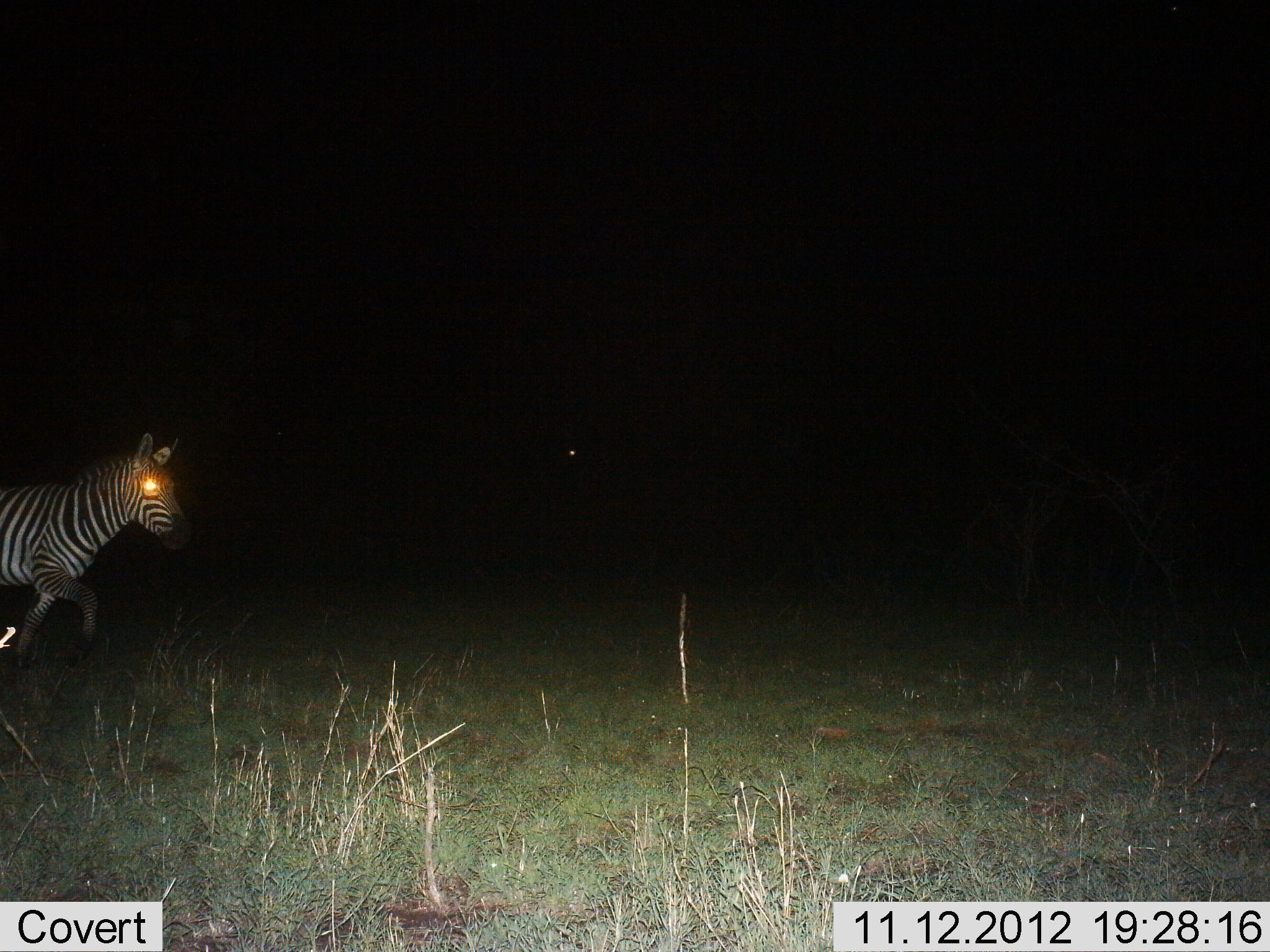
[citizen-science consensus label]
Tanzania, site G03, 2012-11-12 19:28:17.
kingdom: Animalia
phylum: Chordata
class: Mammalia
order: Perissodactyla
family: Equidae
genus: Equus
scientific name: Equus quagga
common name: plains zebra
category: zebra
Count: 1.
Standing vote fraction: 0%.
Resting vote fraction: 0%.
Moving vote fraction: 100%.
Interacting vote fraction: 0%.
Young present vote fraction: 0%.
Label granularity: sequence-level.